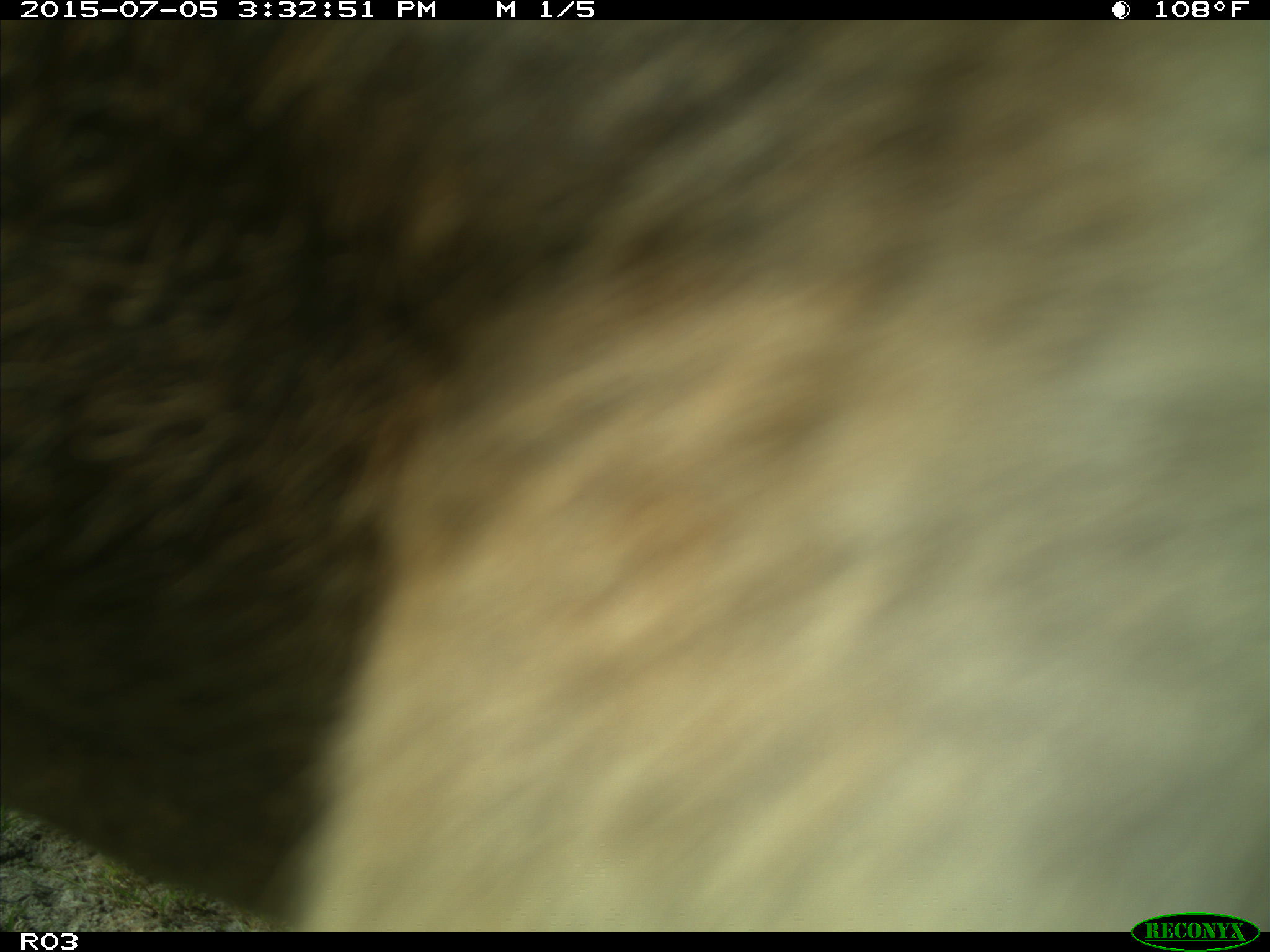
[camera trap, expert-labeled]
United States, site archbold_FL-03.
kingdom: Animalia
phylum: Chordata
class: Mammalia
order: Artiodactyla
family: Bovidae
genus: Bos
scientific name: Bos taurus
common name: domestic cow